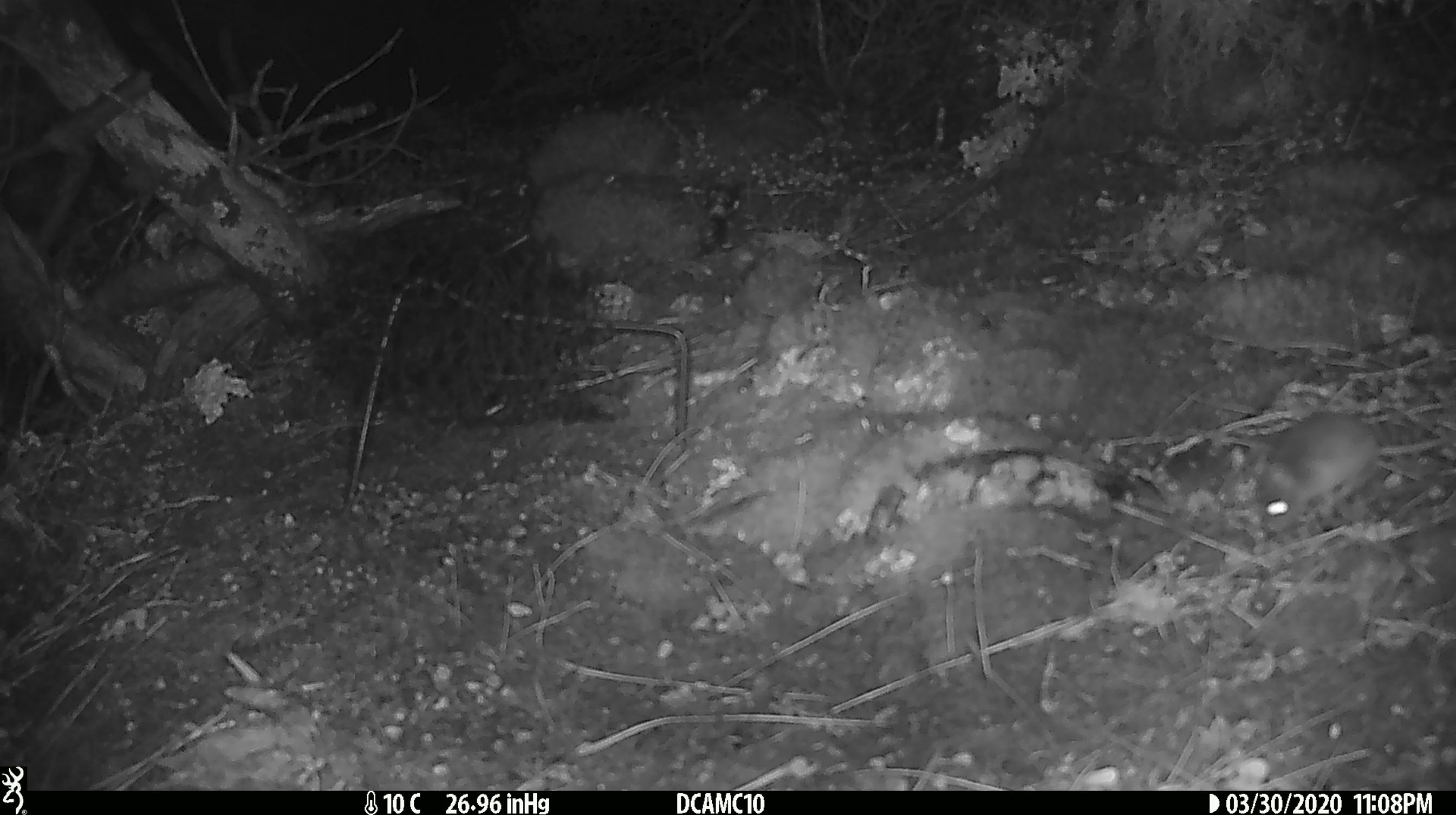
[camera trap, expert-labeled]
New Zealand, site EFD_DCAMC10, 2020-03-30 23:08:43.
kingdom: Animalia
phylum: Chordata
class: Mammalia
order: Rodentia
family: Muridae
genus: Mus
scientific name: Mus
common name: mouse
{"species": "mouse (Mus)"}